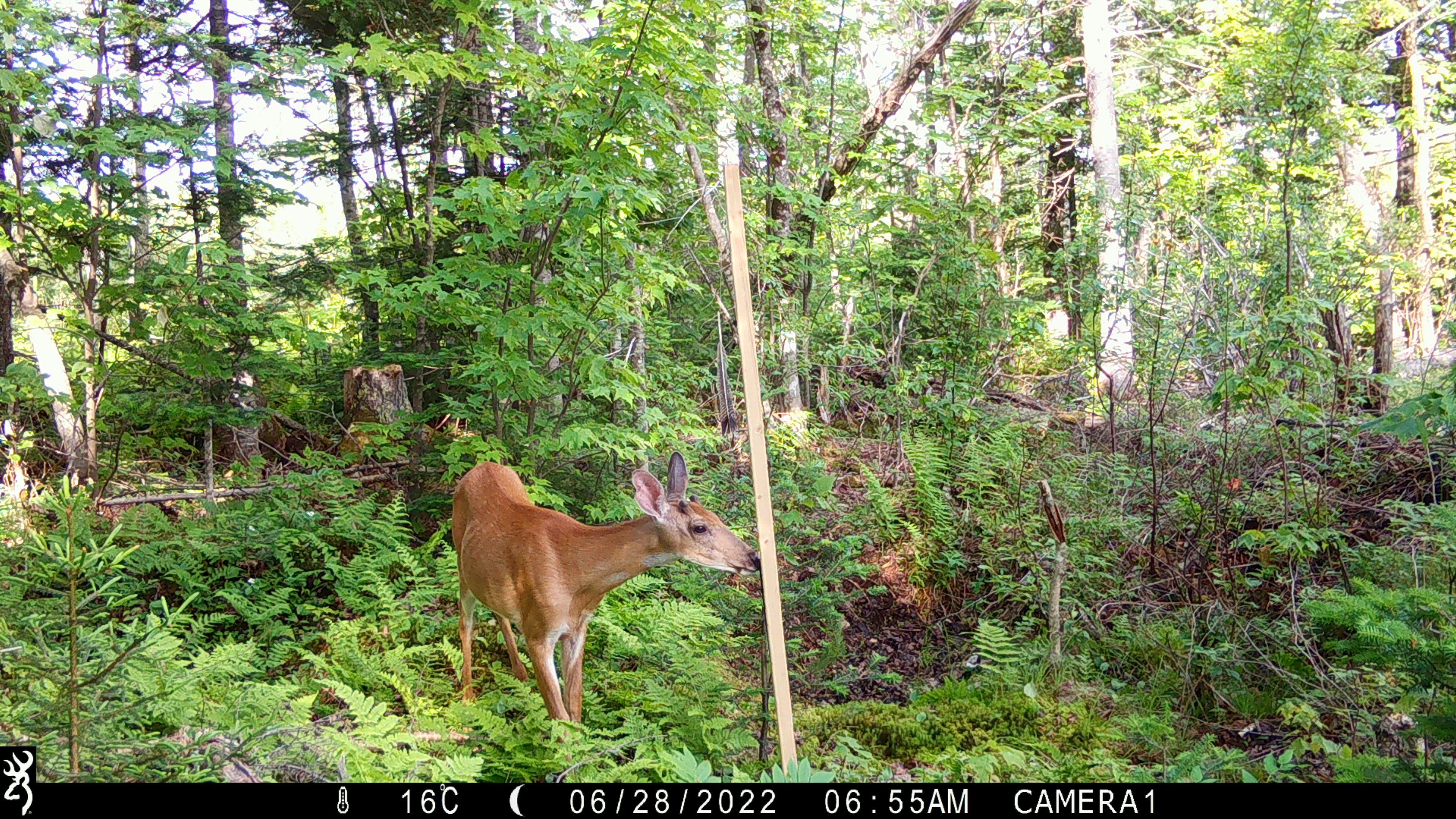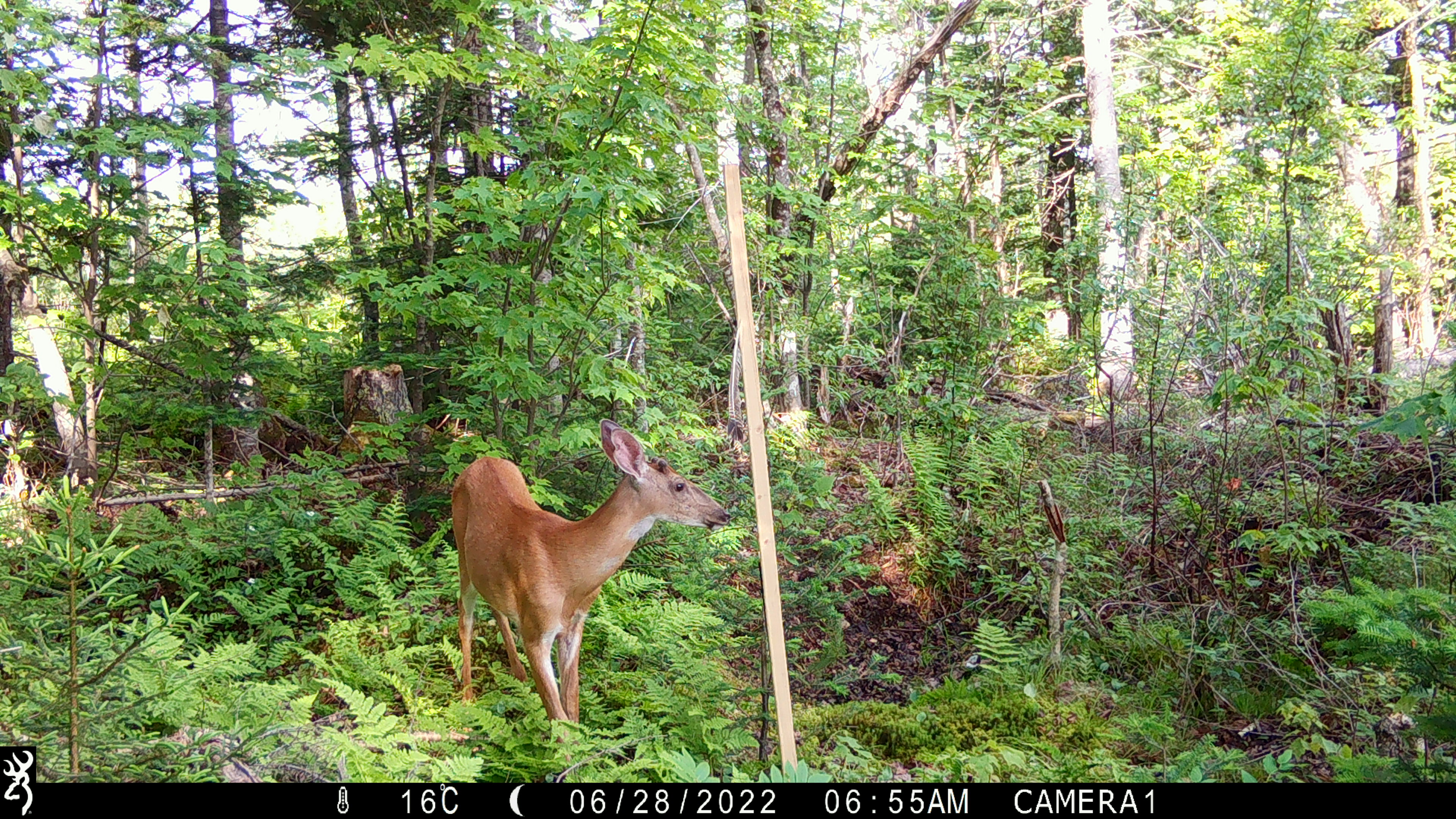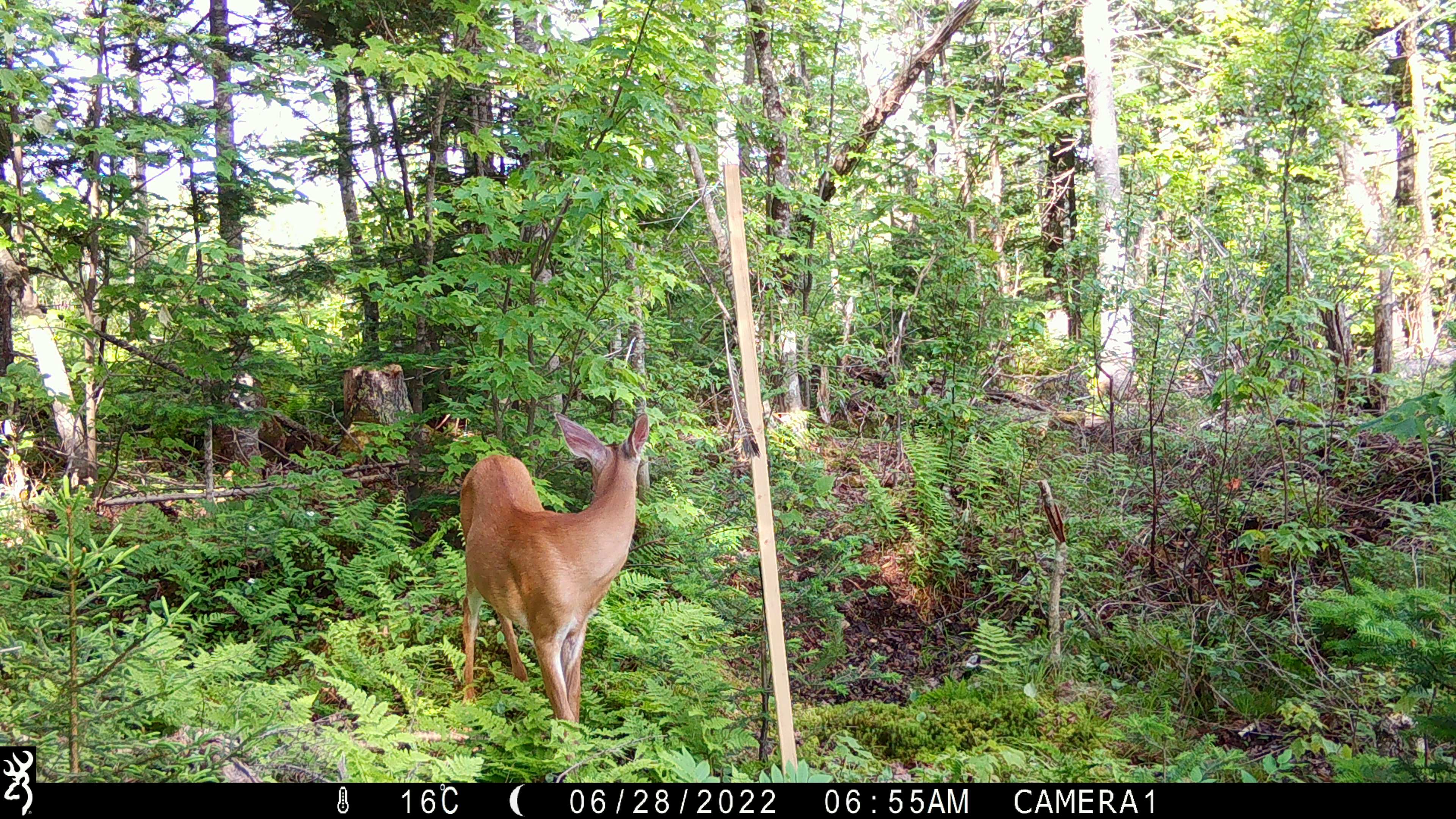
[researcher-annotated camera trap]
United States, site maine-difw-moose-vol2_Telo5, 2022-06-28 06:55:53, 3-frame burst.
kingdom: Animalia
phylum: Chordata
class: Mammalia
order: Artiodactyla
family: Cervidae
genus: Odocoileus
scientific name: Odocoileus virginianus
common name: white-tailed deer